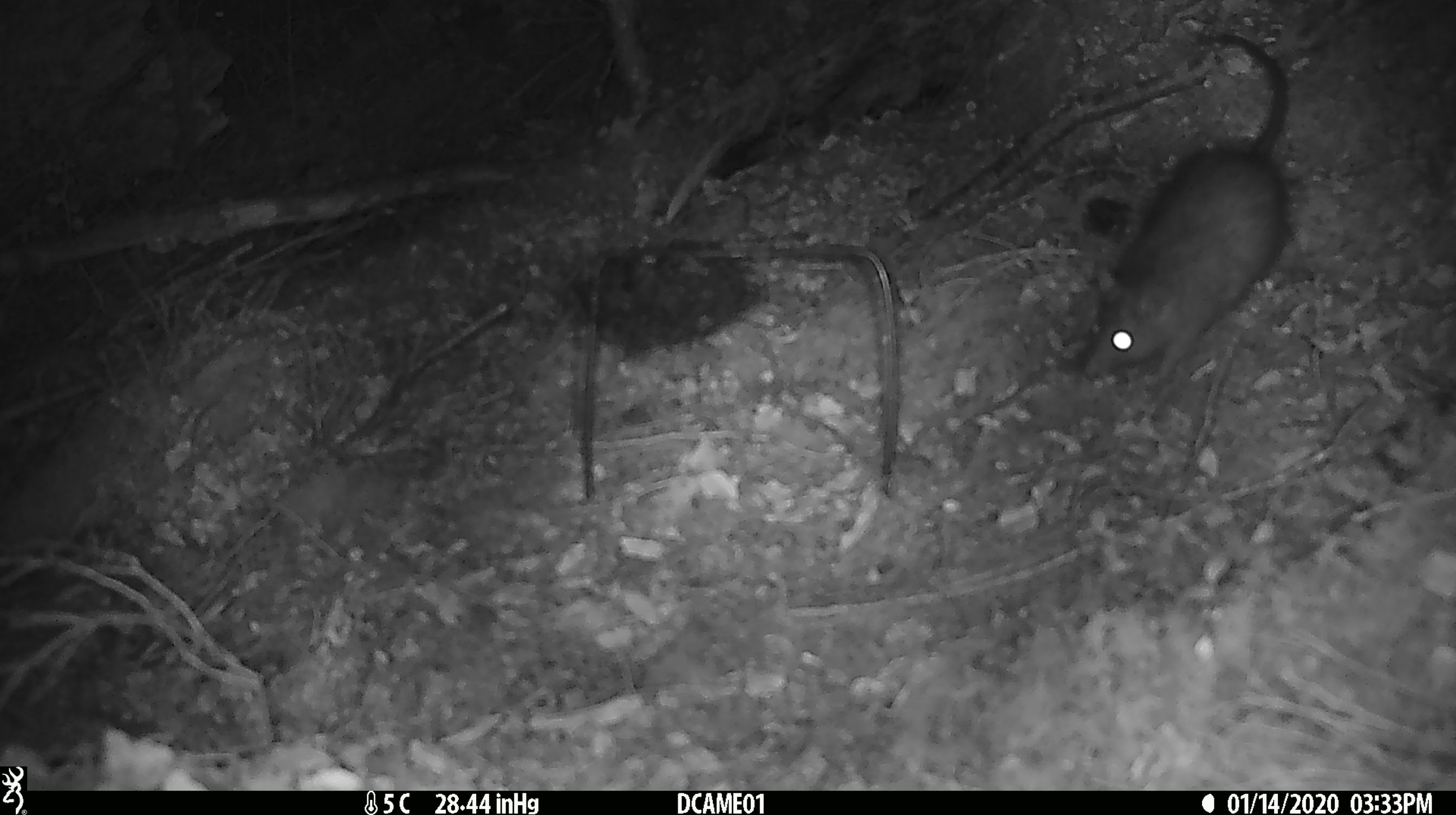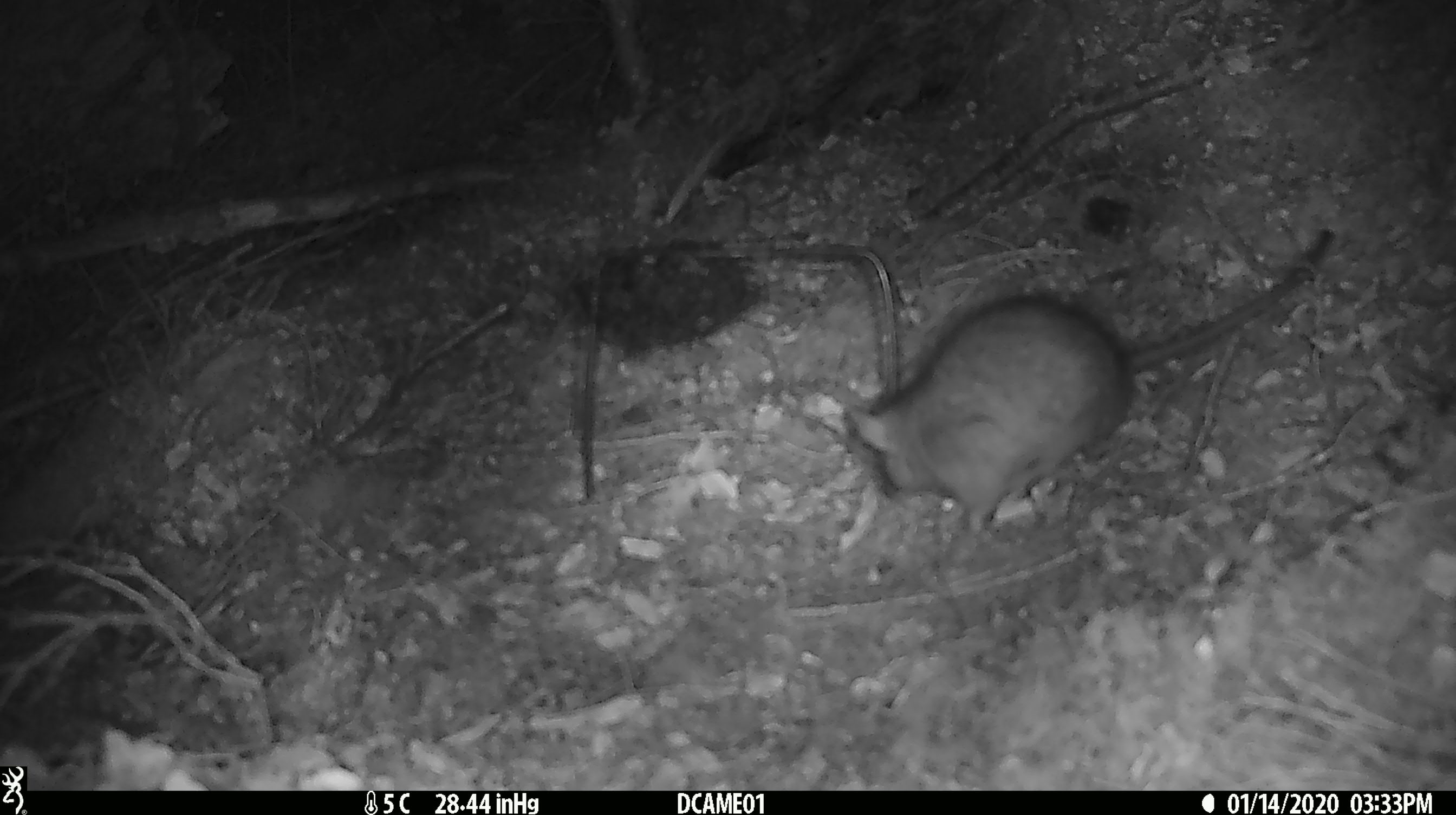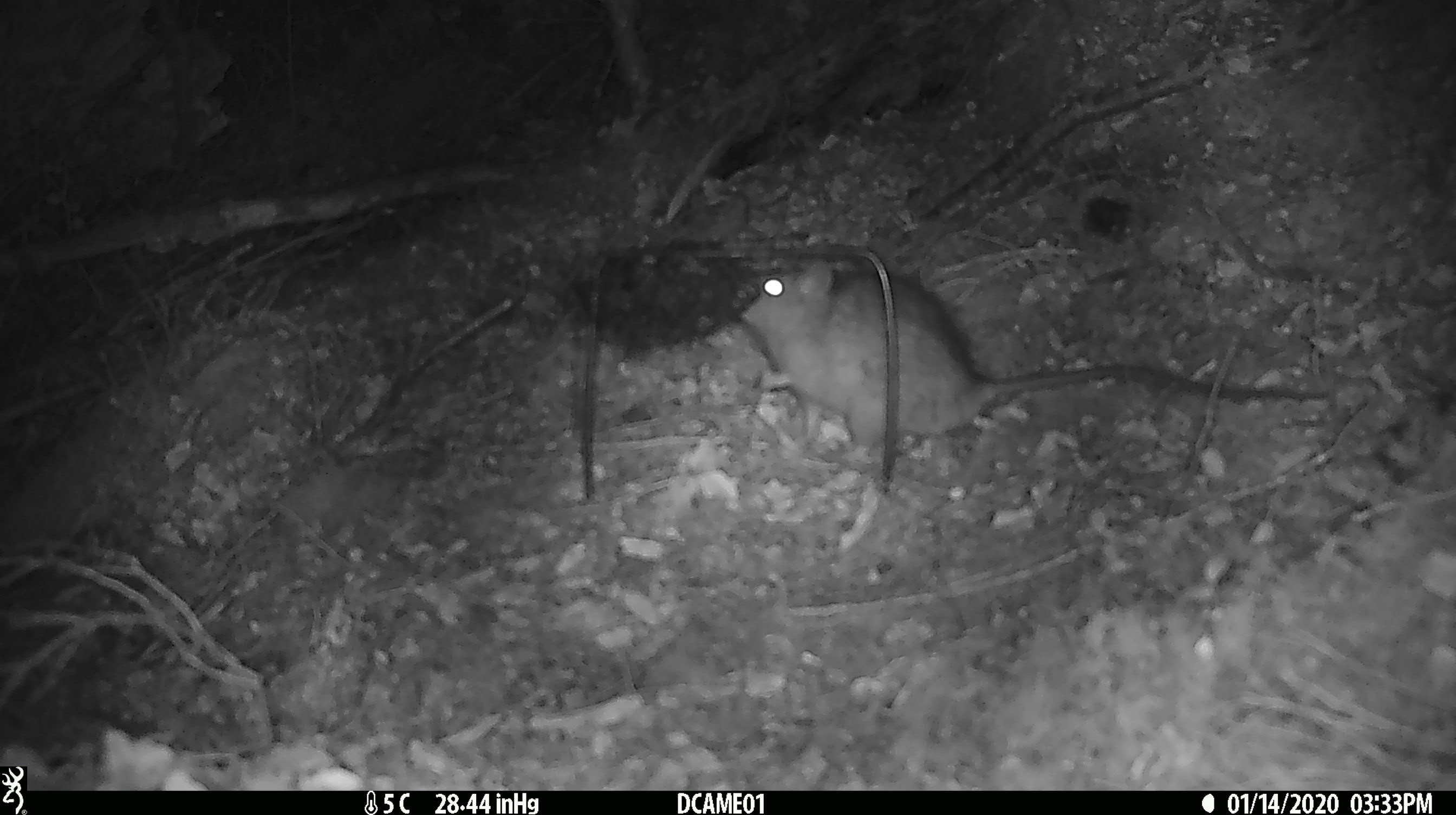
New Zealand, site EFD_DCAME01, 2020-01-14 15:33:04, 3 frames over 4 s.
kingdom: Animalia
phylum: Chordata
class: Mammalia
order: Rodentia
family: Muridae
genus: Rattus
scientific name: Rattus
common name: rat